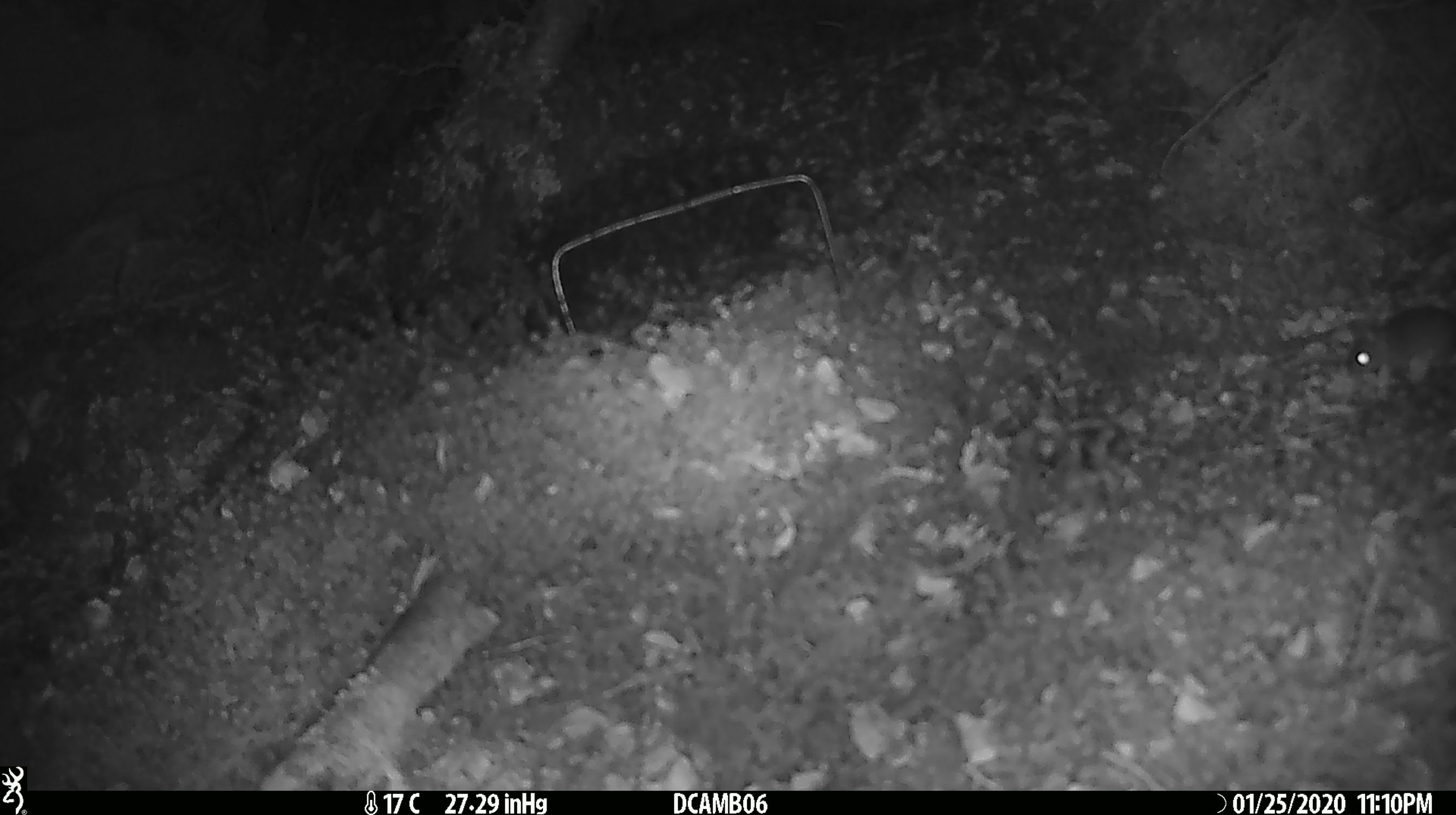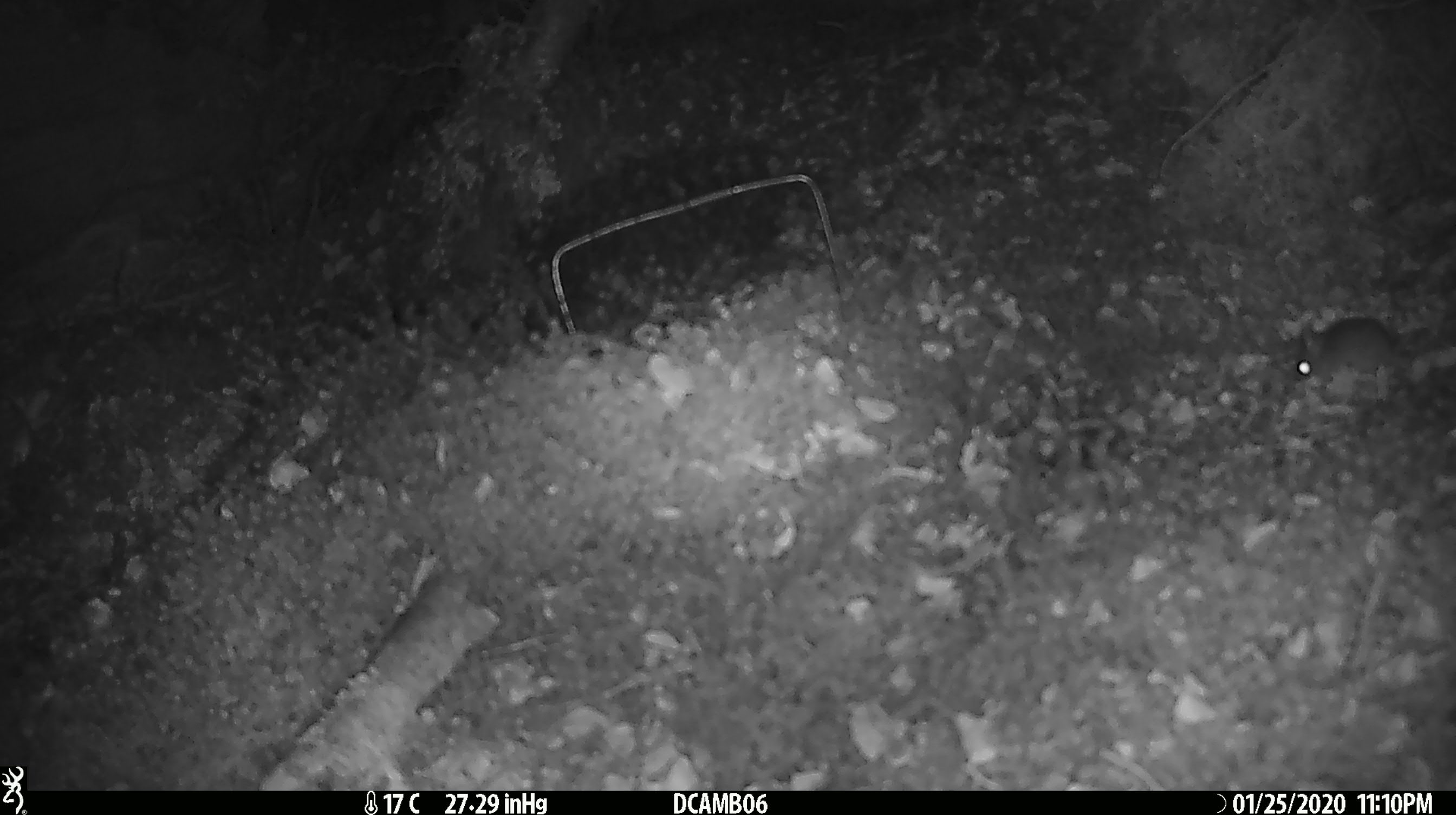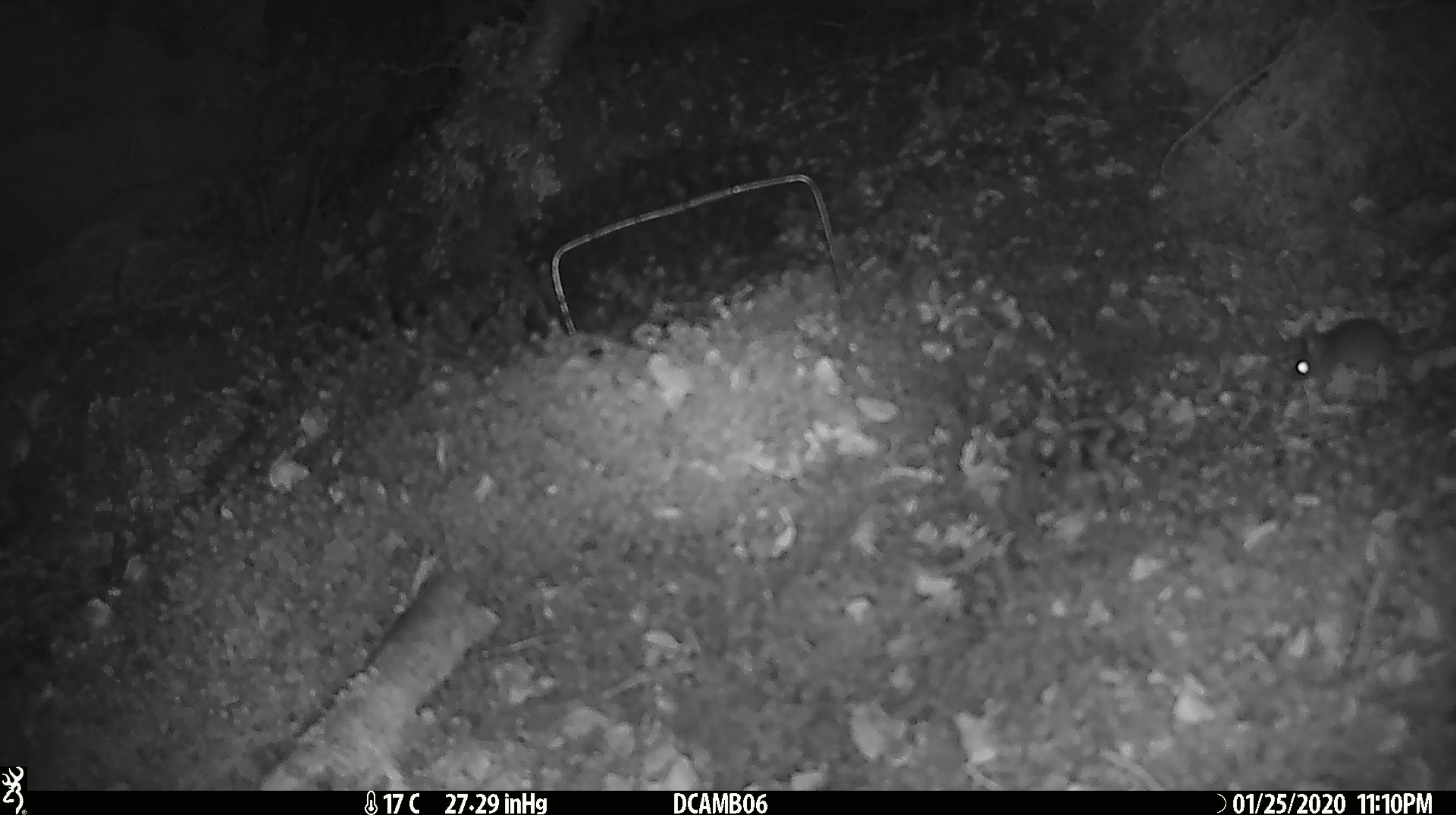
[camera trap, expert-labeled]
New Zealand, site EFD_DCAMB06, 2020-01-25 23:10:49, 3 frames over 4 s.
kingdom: Animalia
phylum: Chordata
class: Mammalia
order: Rodentia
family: Muridae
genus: Mus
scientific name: Mus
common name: mouse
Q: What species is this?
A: Mouse (Mus).